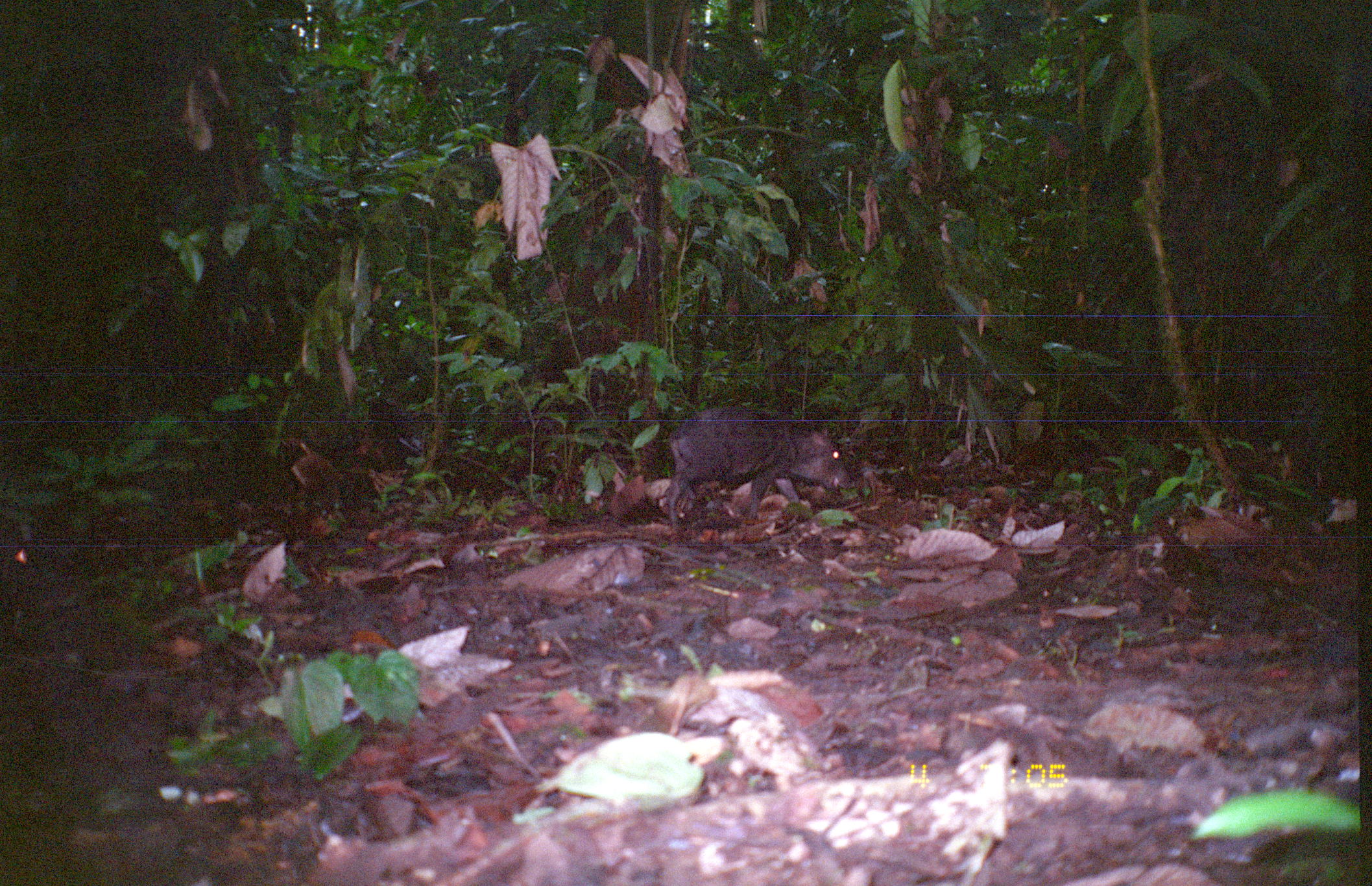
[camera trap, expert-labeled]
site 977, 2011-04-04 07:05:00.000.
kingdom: Animalia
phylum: Chordata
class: Mammalia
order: Artiodactyla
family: Tayassuidae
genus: Pecari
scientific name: Pecari tajacu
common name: collared peccary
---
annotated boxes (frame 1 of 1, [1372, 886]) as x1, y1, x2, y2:
pecari tajacu: 665, 408, 849, 528